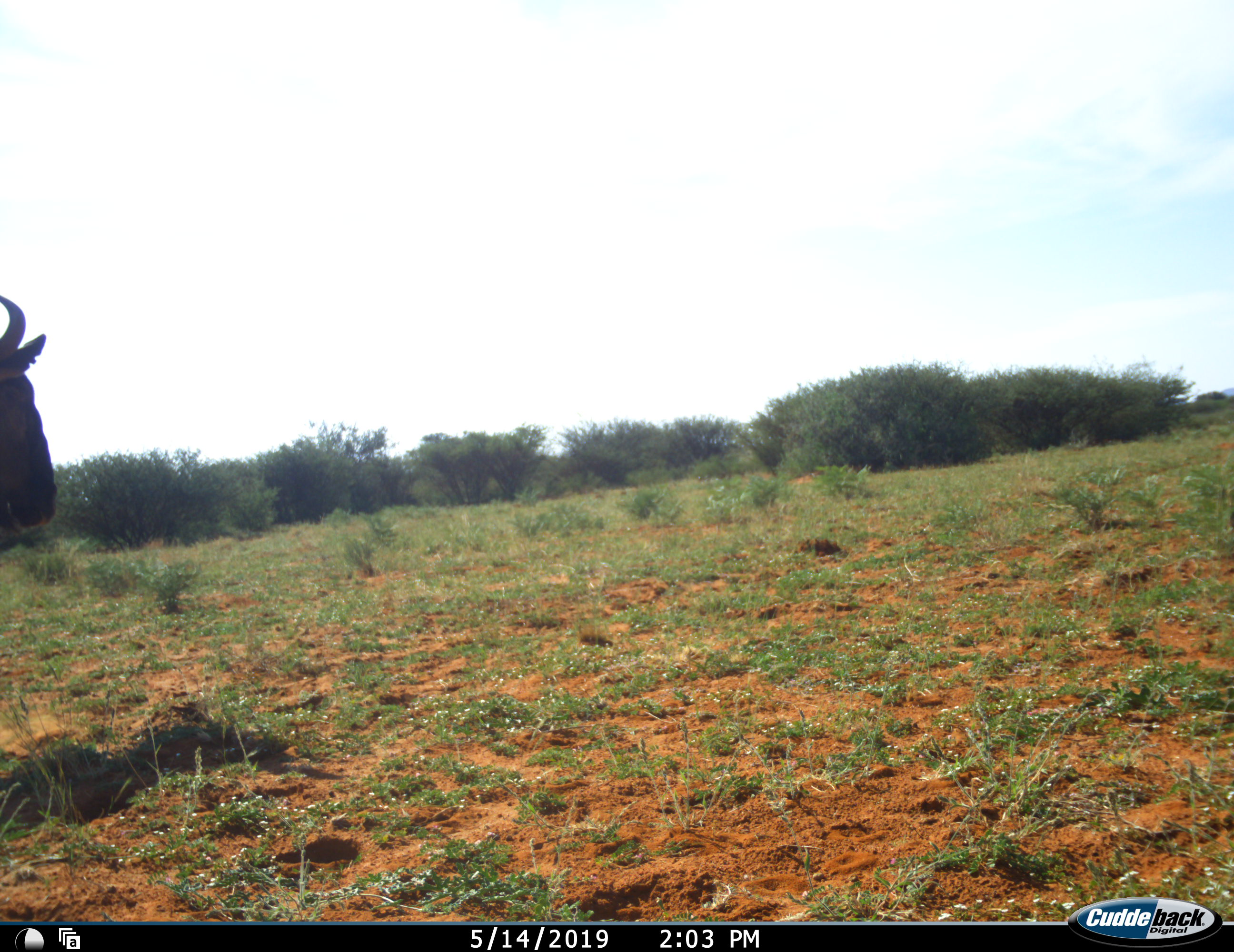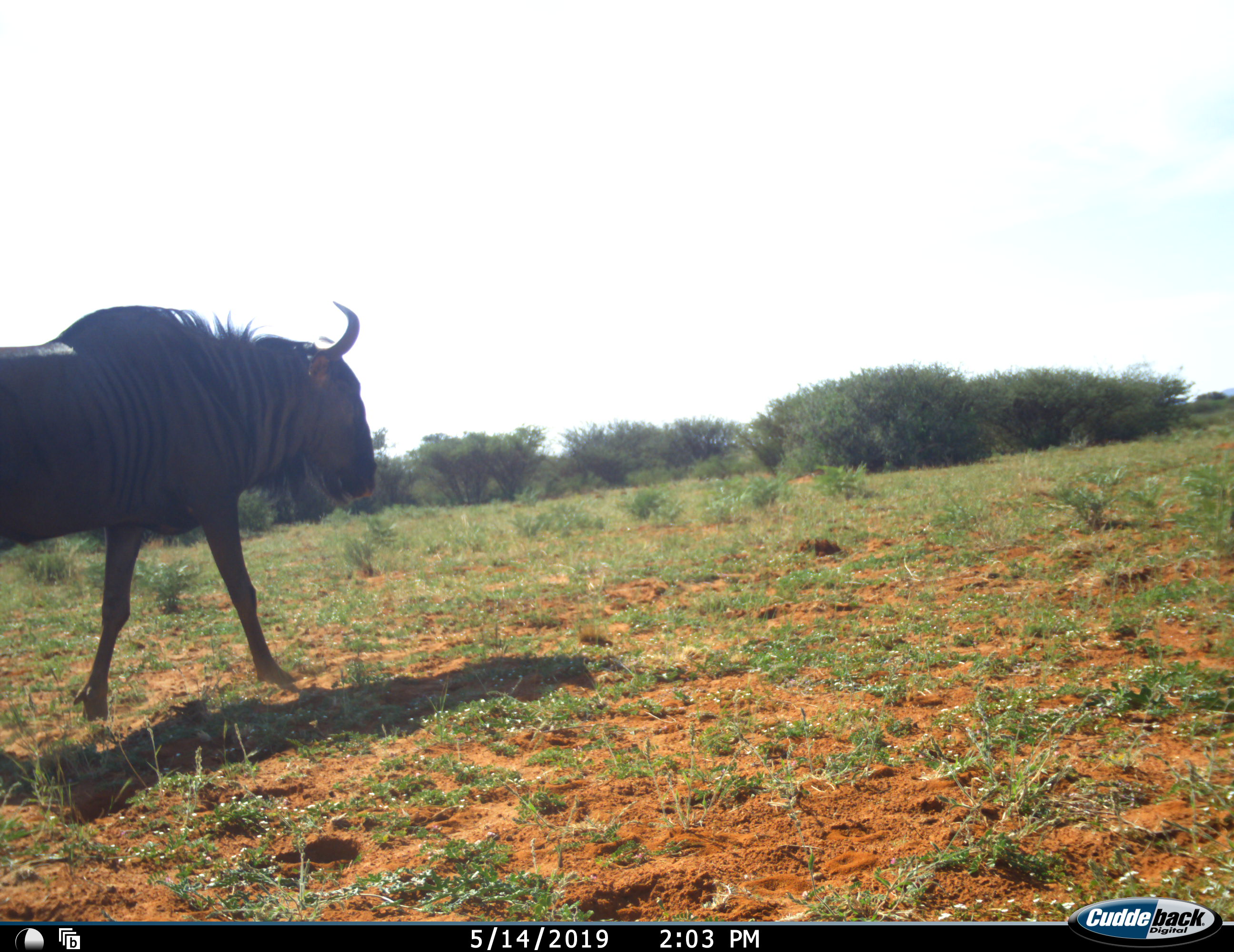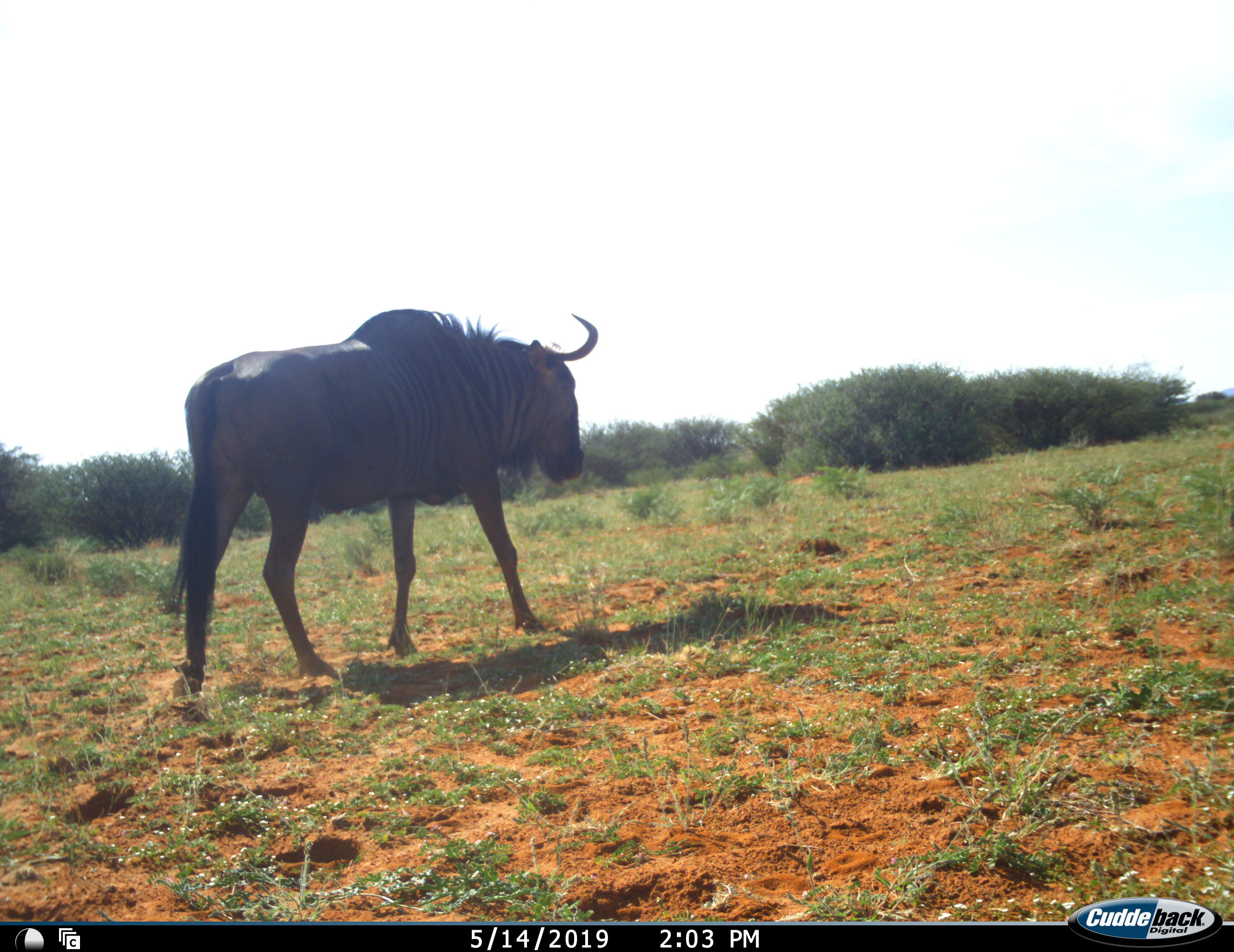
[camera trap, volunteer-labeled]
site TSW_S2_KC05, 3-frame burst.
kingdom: Animalia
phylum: Chordata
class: Mammalia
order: Artiodactyla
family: Bovidae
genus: Connochaetes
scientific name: Connochaetes taurinus taurinus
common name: blue wildebeest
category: wildebeestblue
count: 1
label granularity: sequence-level